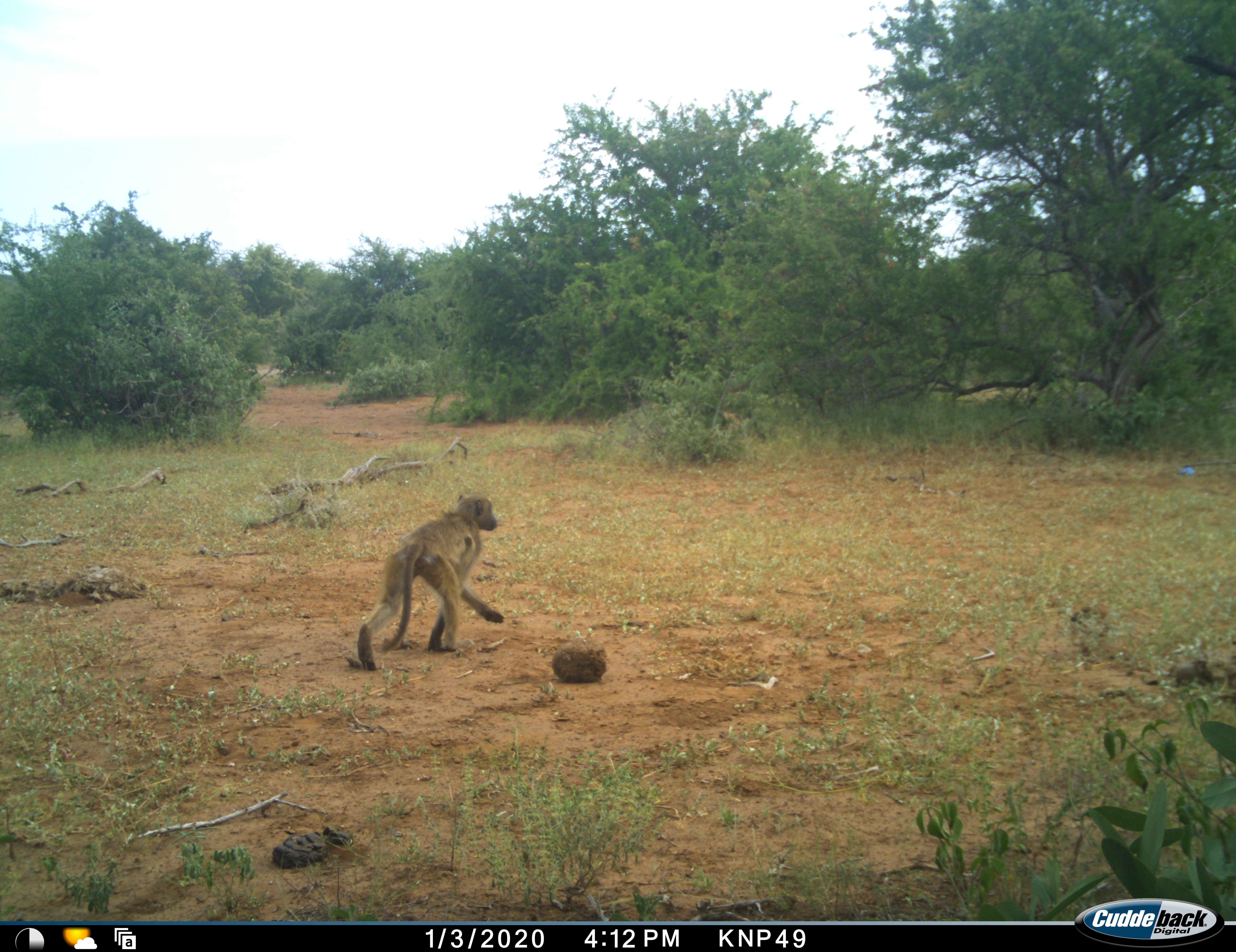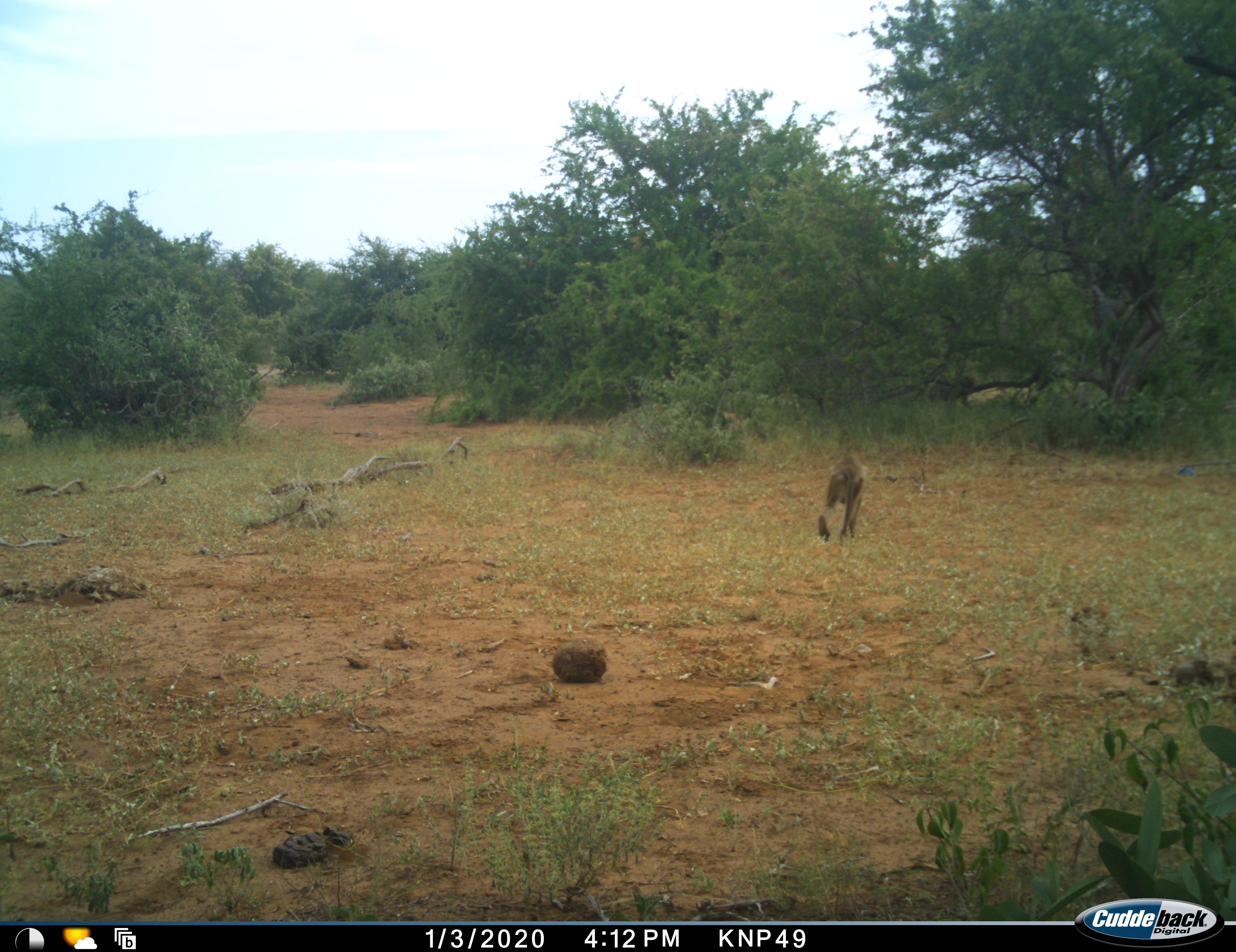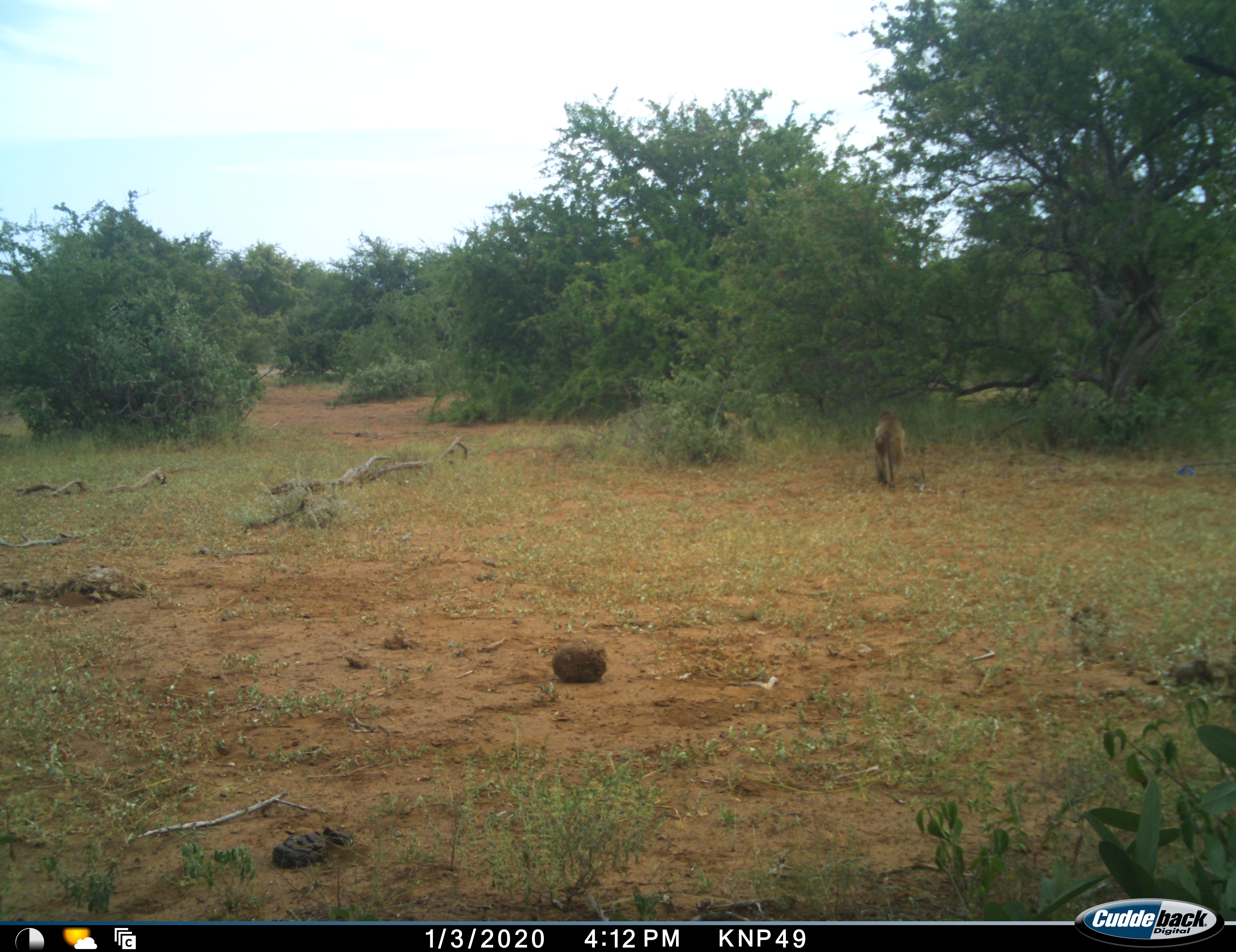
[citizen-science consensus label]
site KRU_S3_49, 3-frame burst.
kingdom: Animalia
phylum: Chordata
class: Mammalia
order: Primates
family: Cercopithecidae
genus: Papio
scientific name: Papio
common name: baboon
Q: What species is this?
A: Baboon (Papio).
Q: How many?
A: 1.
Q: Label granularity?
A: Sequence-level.